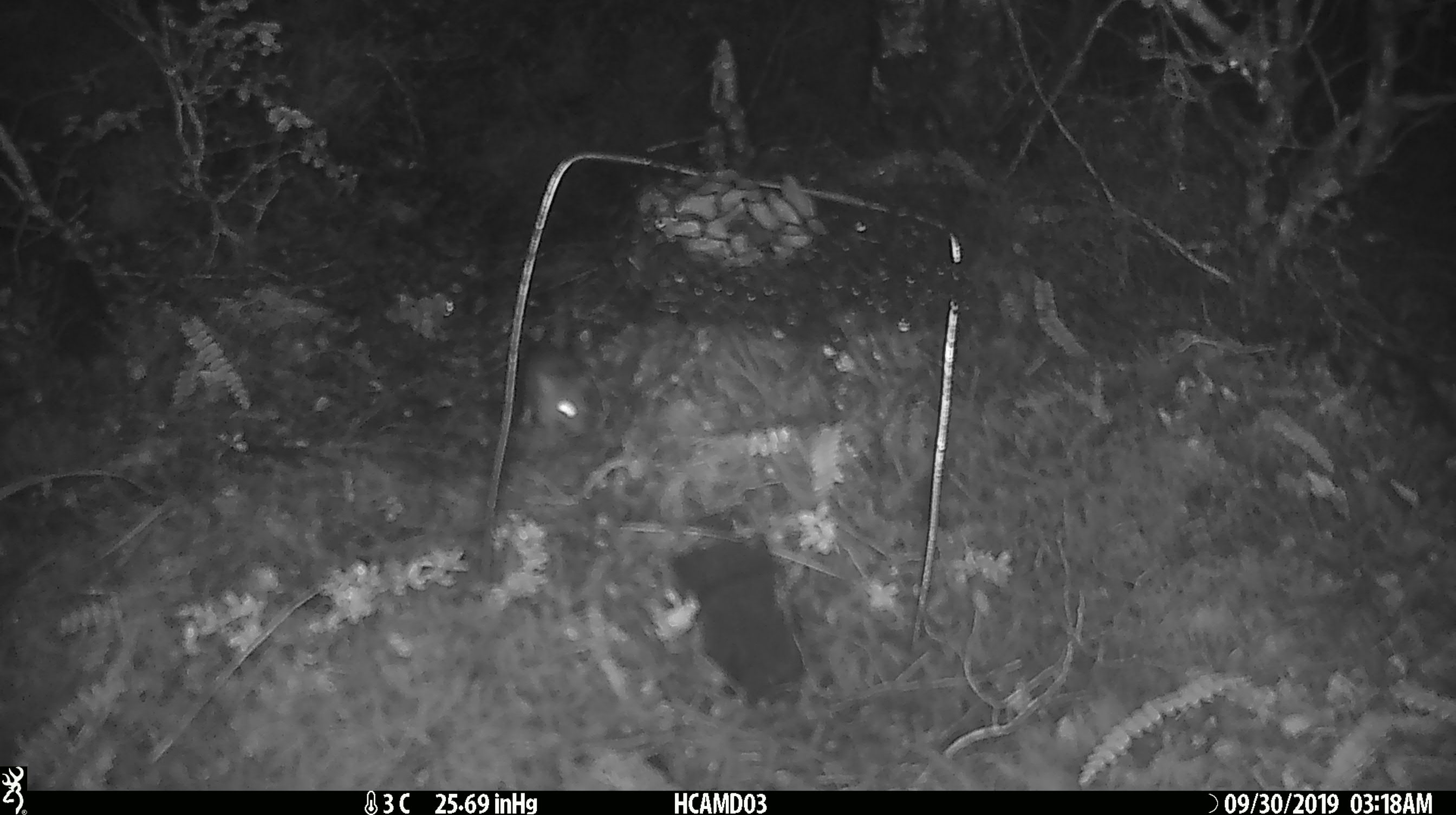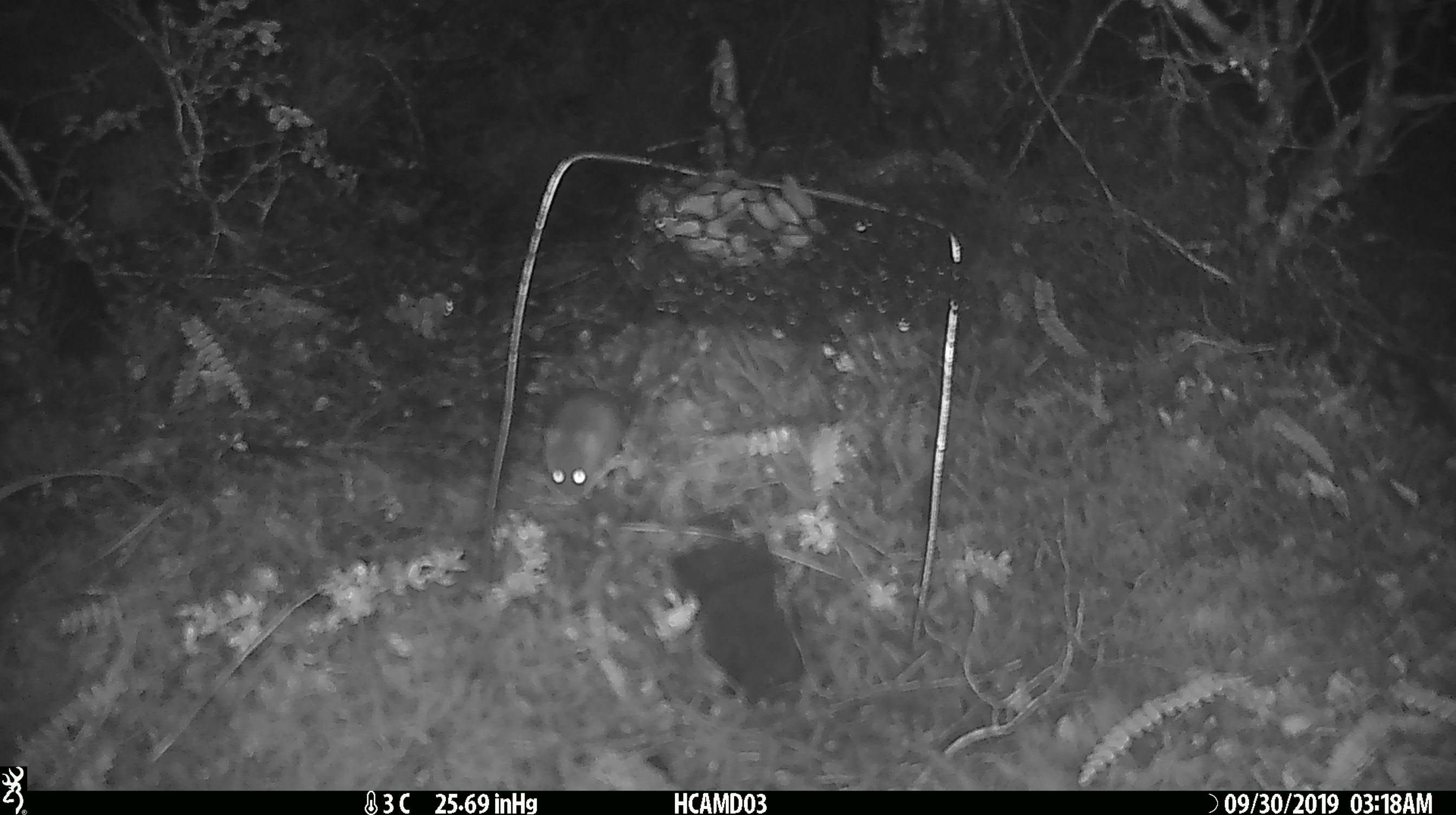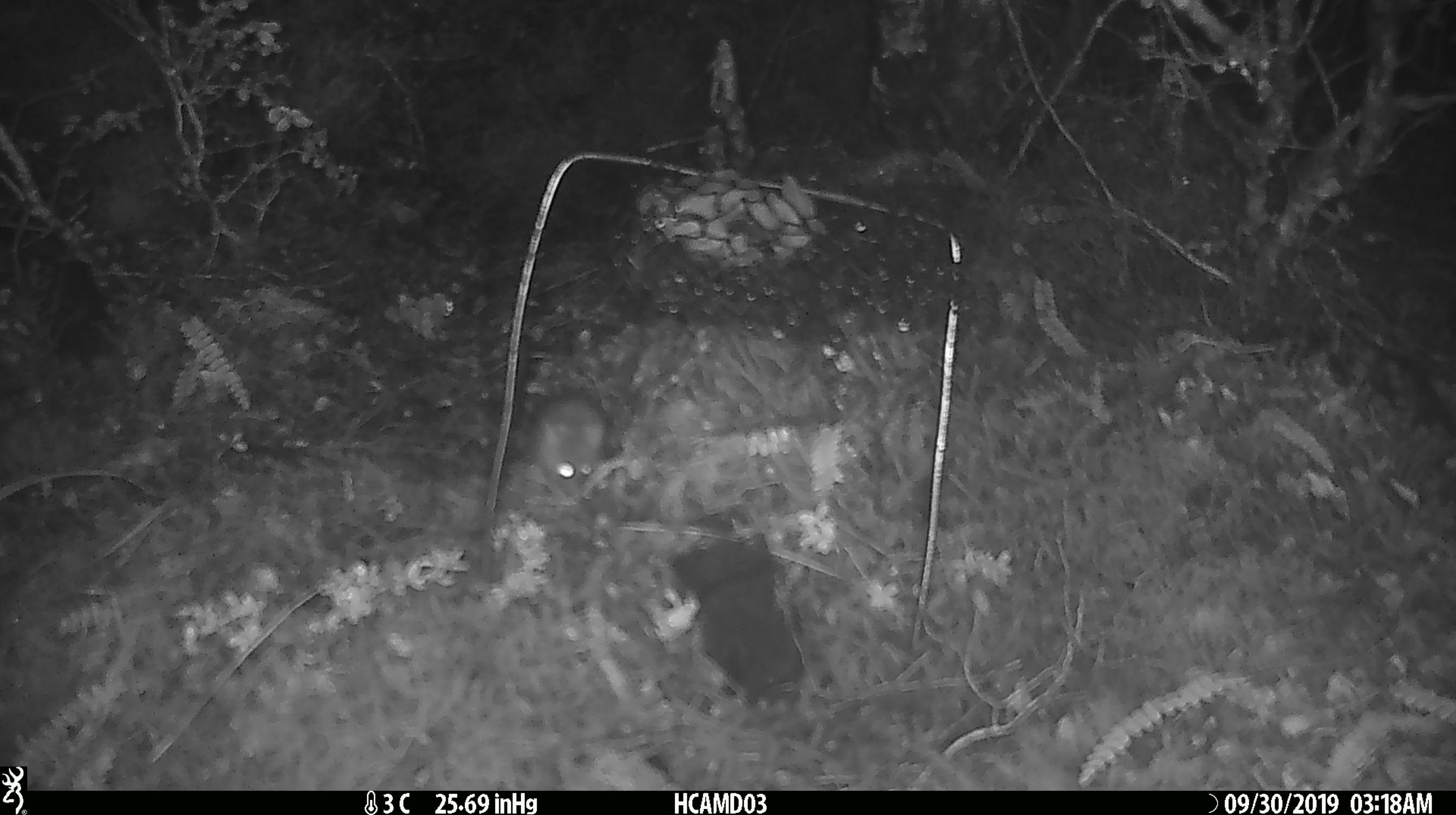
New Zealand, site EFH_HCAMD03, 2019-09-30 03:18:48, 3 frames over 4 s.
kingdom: Animalia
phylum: Chordata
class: Mammalia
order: Rodentia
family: Muridae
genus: Mus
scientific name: Mus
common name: mouse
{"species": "mouse (Mus)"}